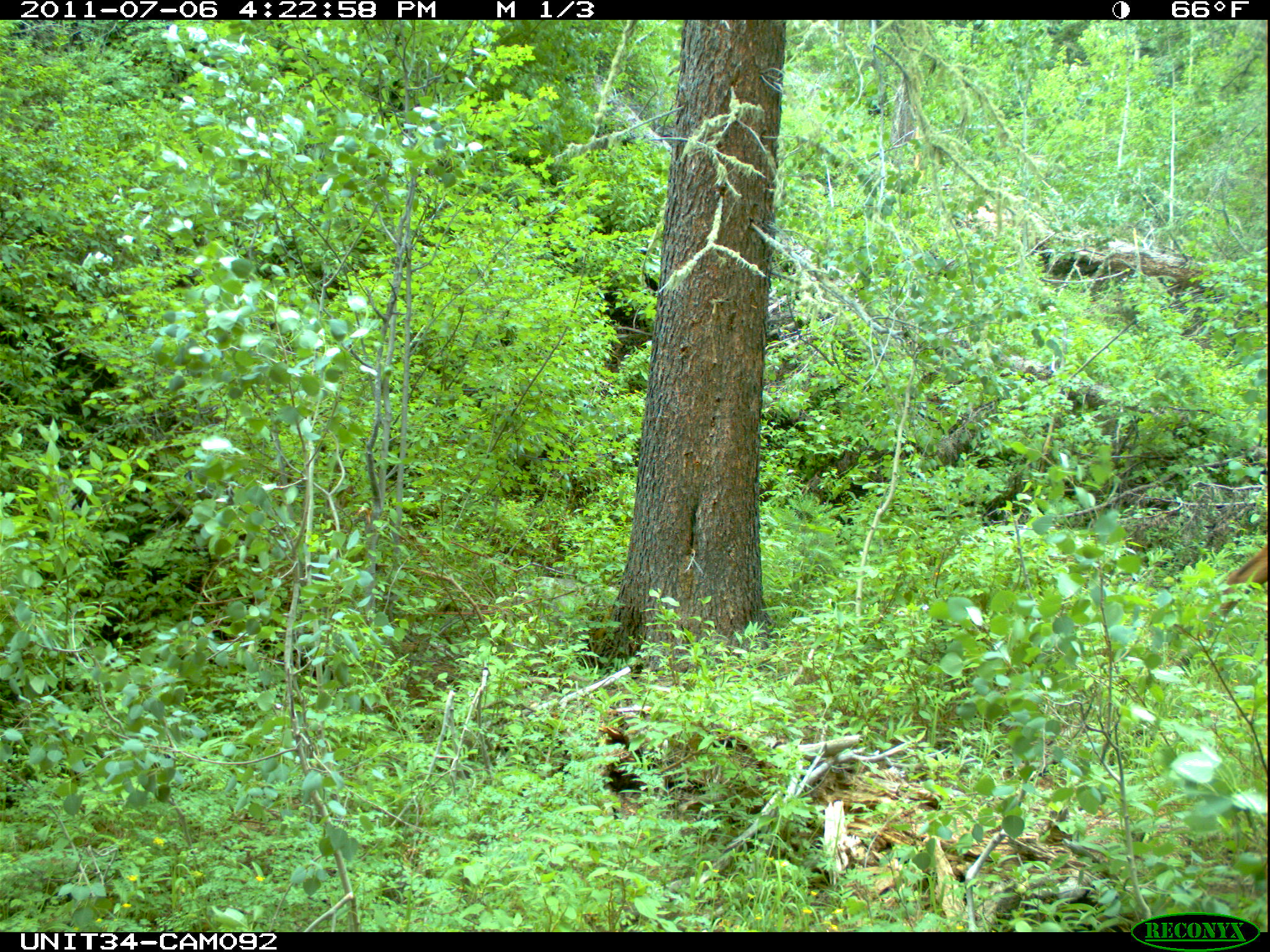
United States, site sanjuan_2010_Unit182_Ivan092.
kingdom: Animalia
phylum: Chordata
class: Mammalia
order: Artiodactyla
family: Cervidae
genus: Cervus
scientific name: Cervus elaphus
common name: red deer